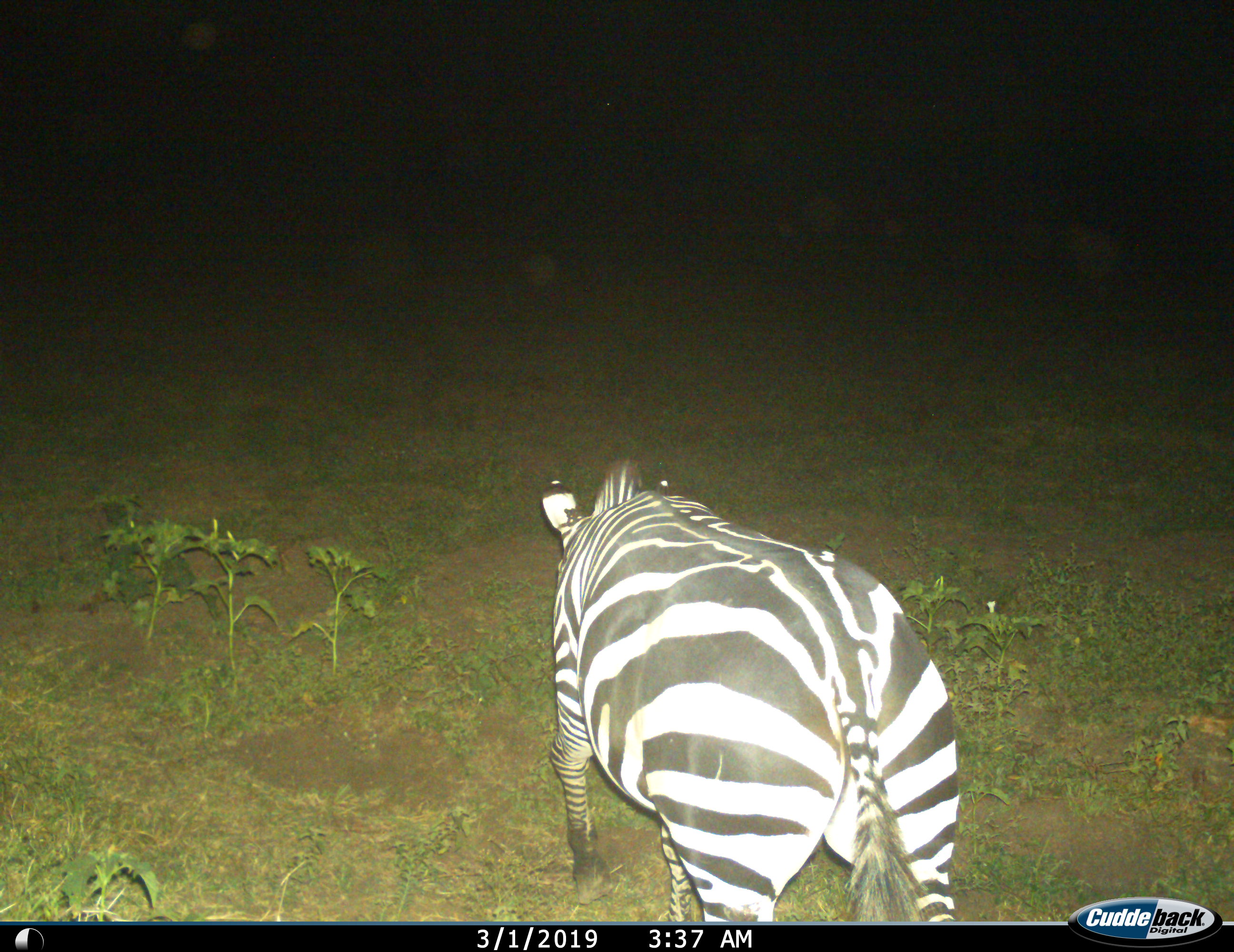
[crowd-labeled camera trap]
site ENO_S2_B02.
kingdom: Animalia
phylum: Chordata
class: Mammalia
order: Perissodactyla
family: Equidae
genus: Equus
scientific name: Equus quagga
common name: plains zebra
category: zebraplains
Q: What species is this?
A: Zebraplains (plains zebra) (Equus quagga).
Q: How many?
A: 1.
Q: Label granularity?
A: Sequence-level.